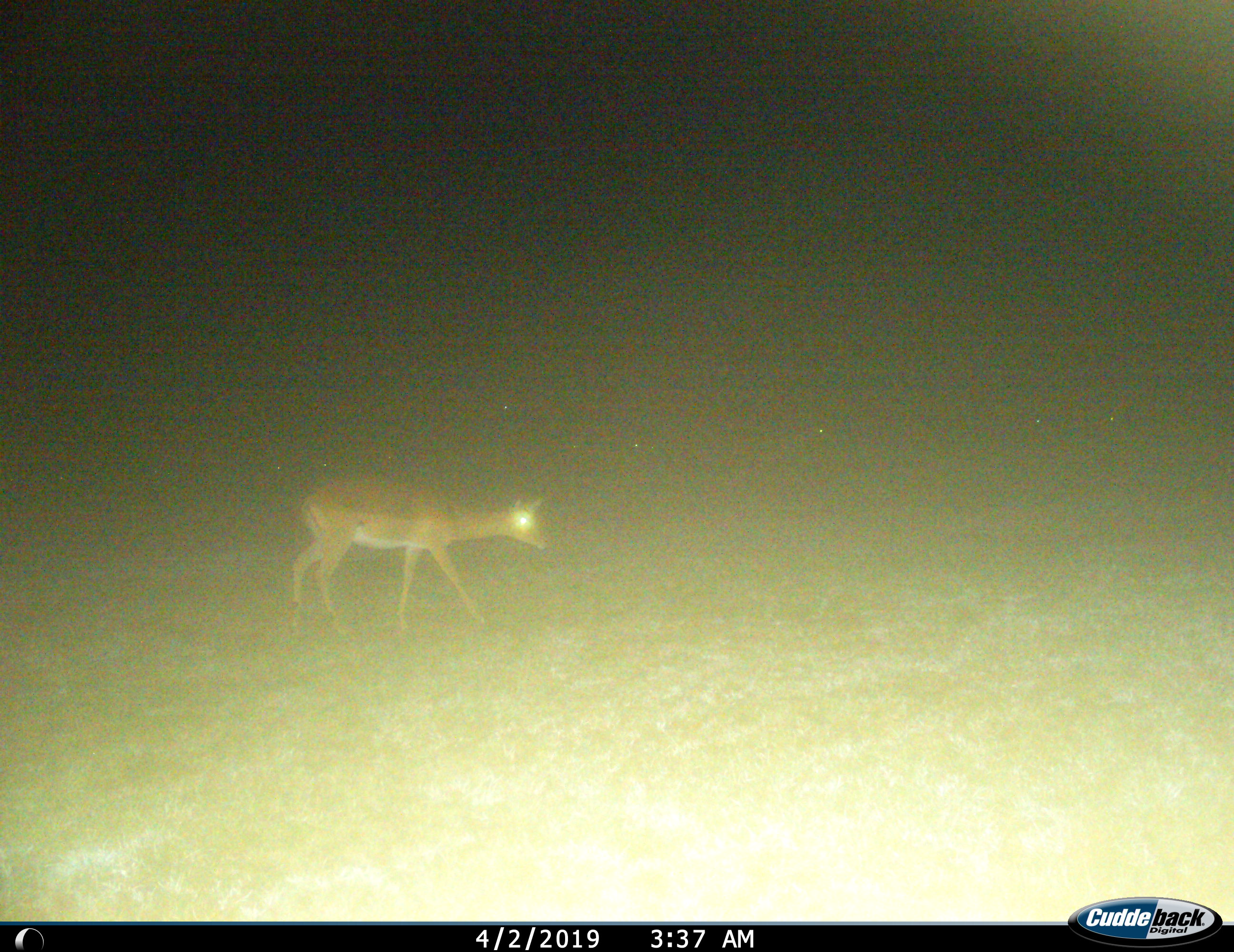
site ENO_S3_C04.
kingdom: Animalia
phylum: Chordata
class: Mammalia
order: Artiodactyla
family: Bovidae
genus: Aepyceros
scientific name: Aepyceros melampus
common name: impala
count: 1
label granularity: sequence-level